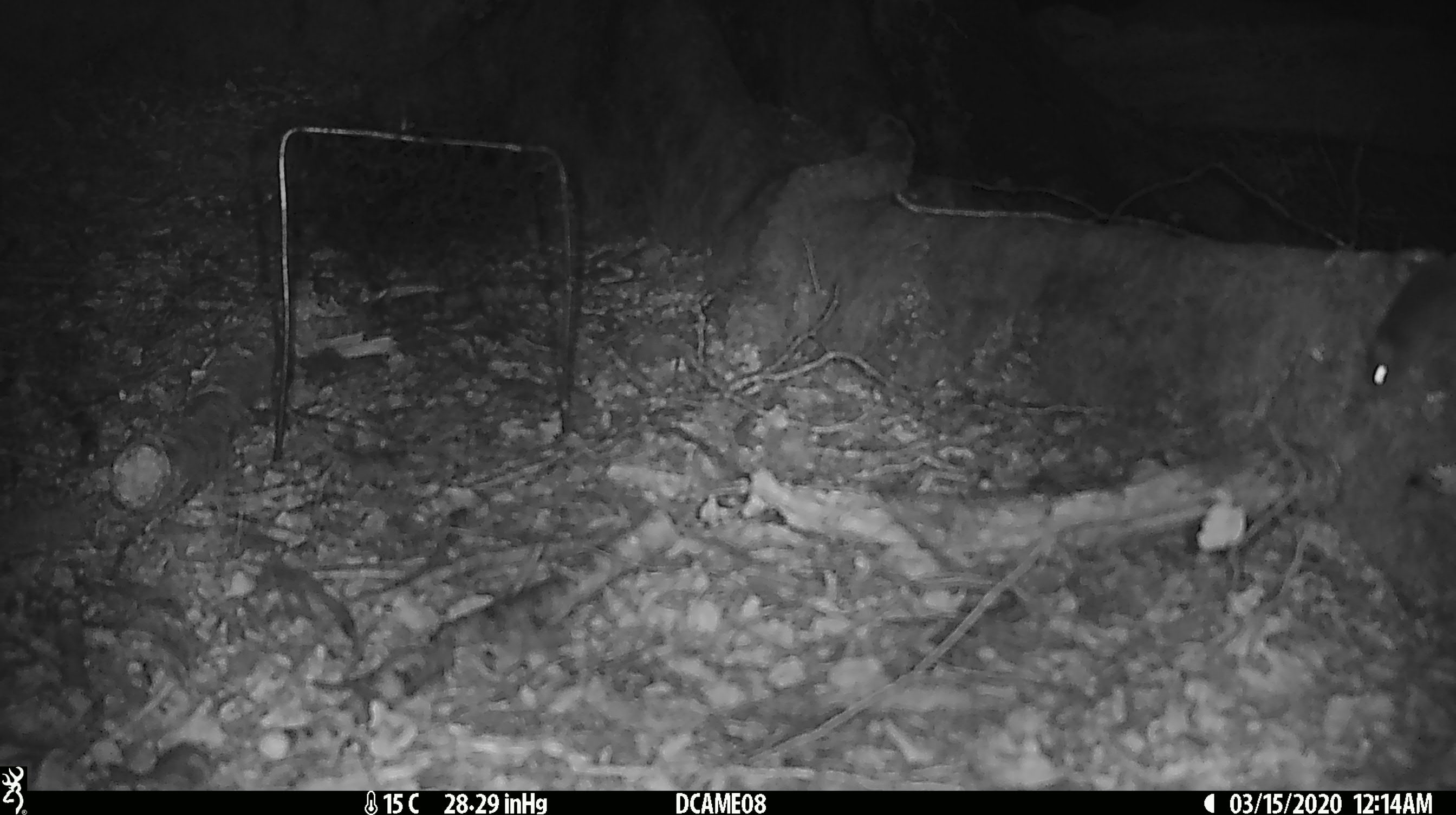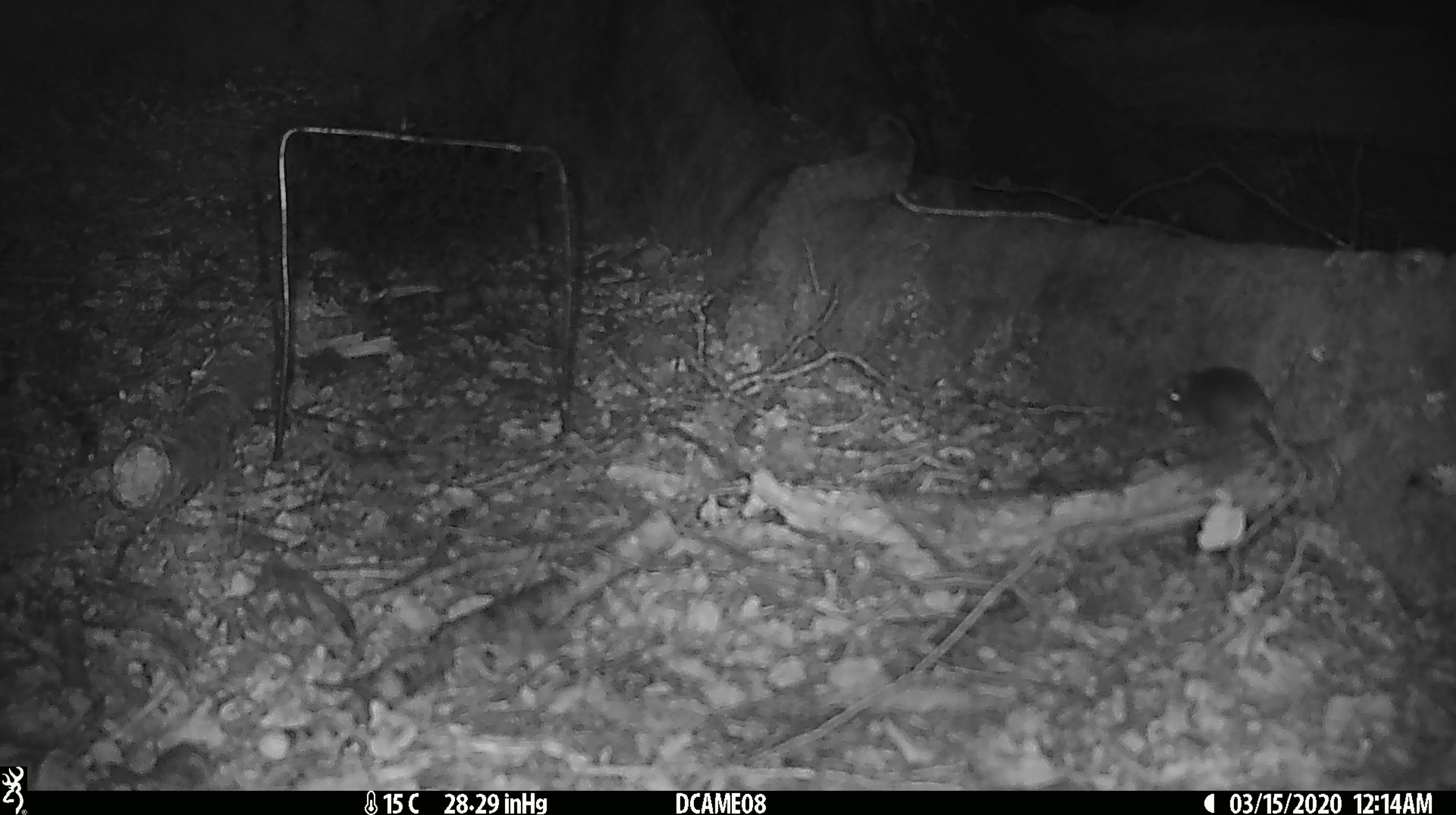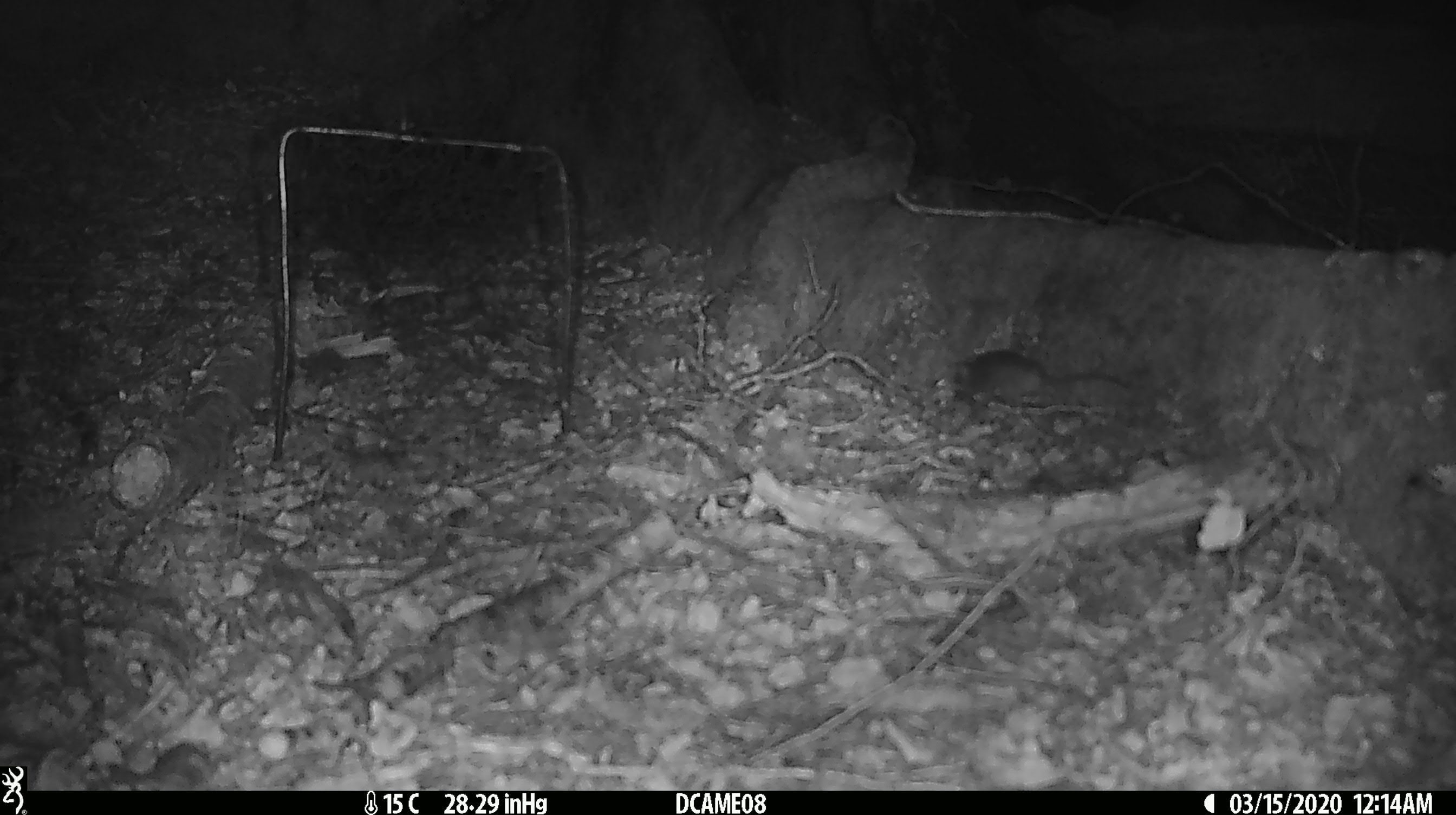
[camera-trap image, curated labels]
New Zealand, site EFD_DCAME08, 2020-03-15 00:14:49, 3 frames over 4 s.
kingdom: Animalia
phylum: Chordata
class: Mammalia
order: Rodentia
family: Muridae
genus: Mus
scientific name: Mus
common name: mouse